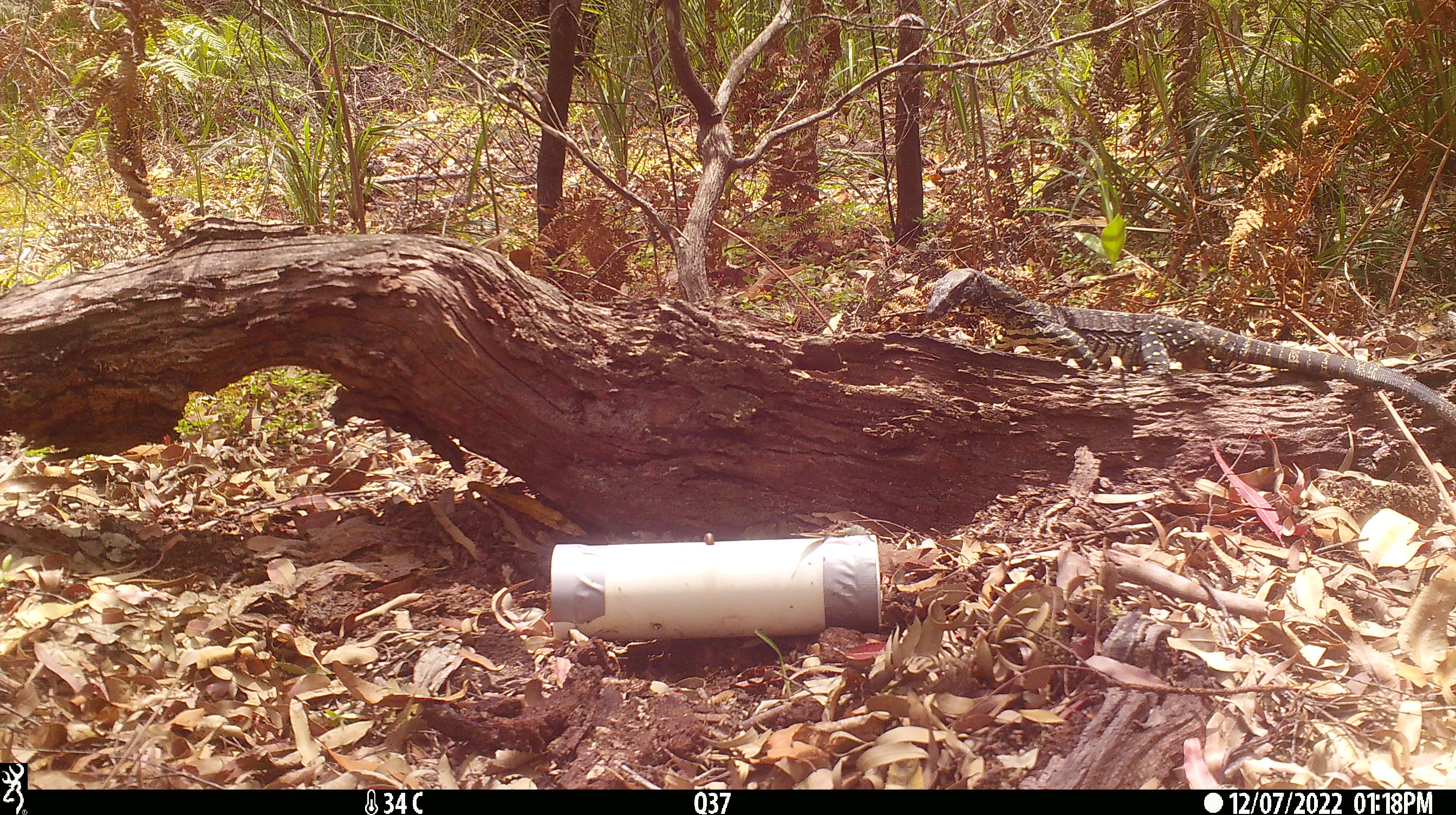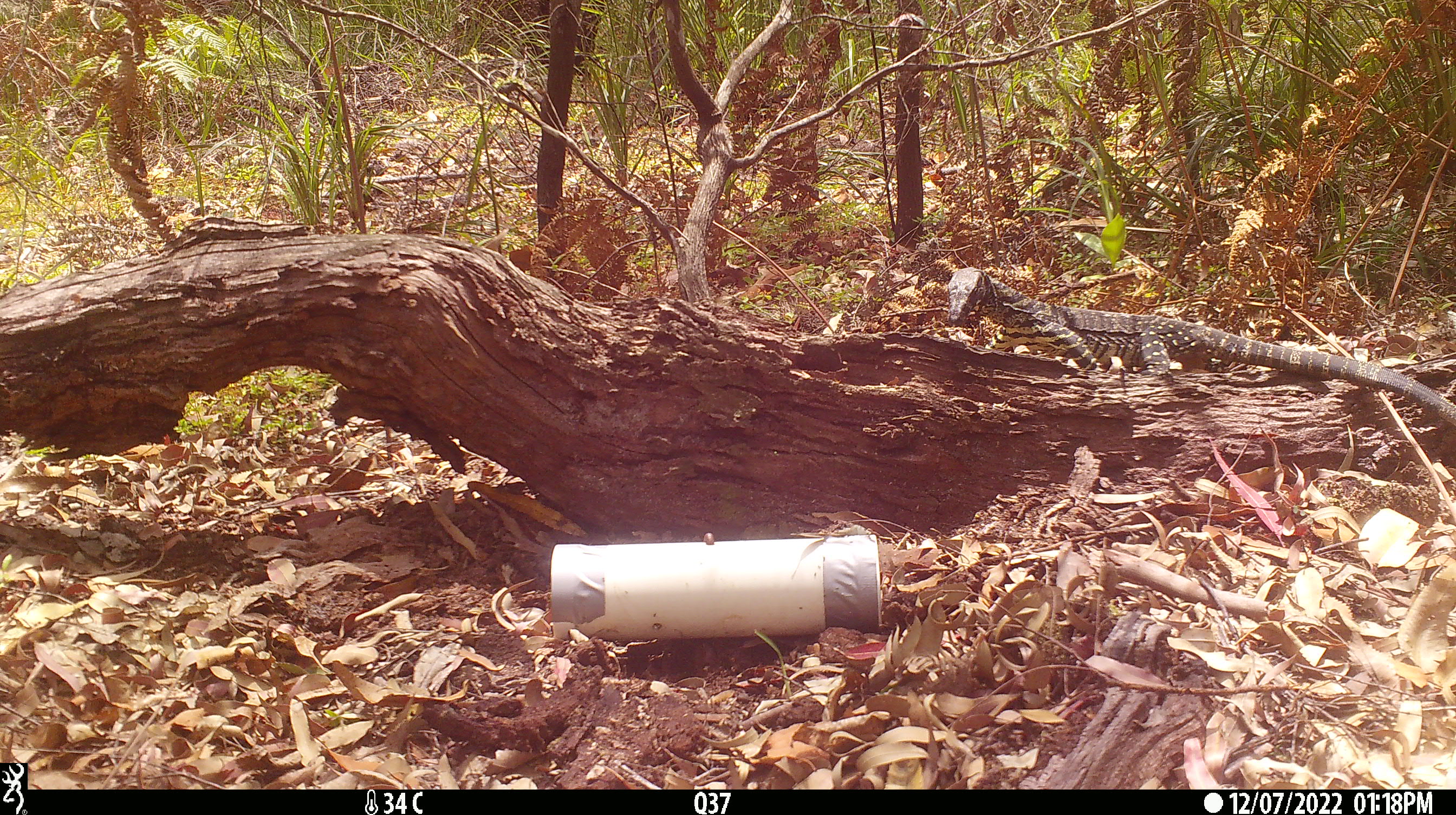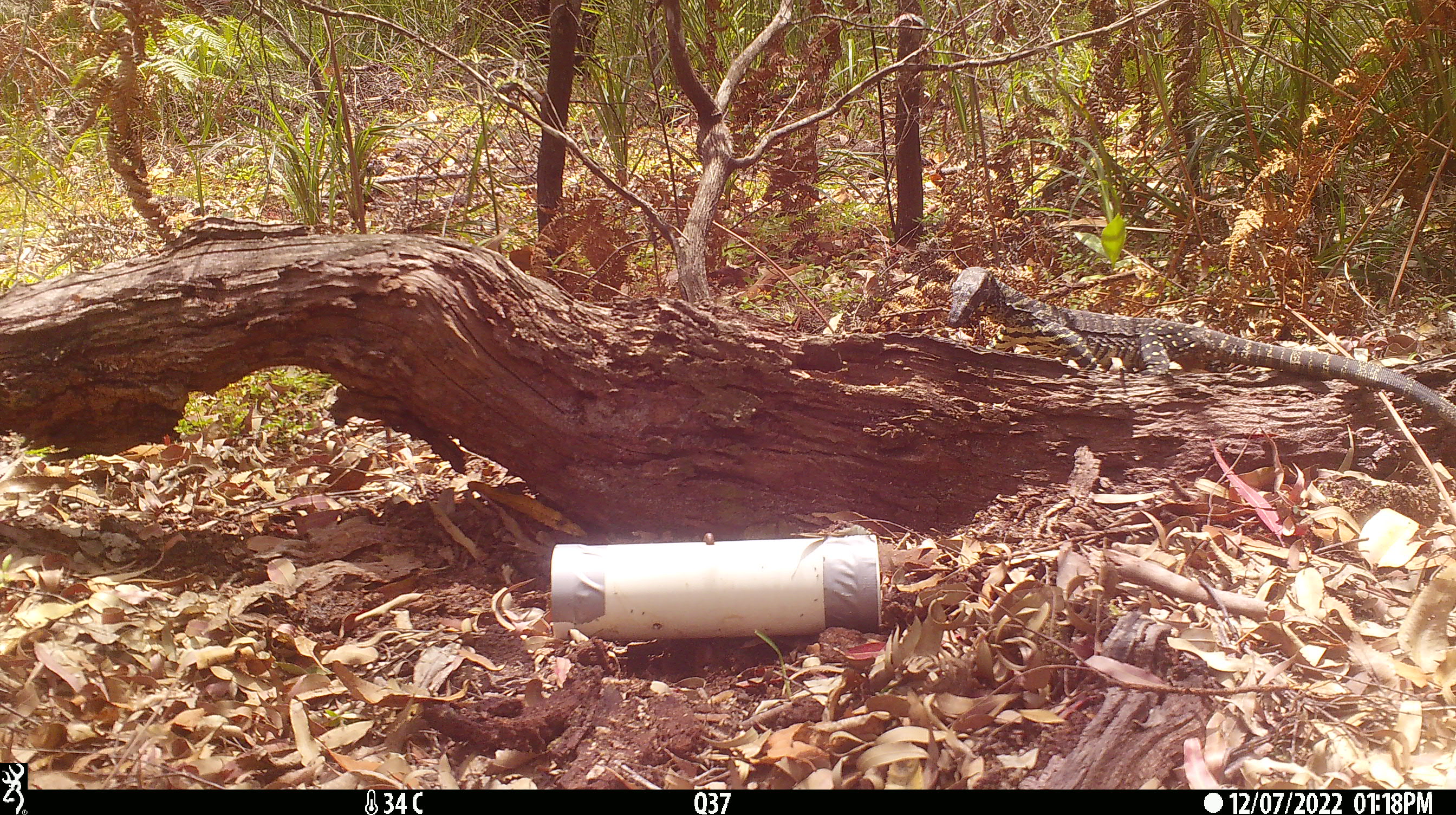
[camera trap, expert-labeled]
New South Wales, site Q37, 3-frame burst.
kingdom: Animalia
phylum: Chordata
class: Reptilia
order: Squamata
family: Varanidae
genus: Varanus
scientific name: Varanus varius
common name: lace monitor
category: goanna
Goanna (lace monitor) (Varanus varius).